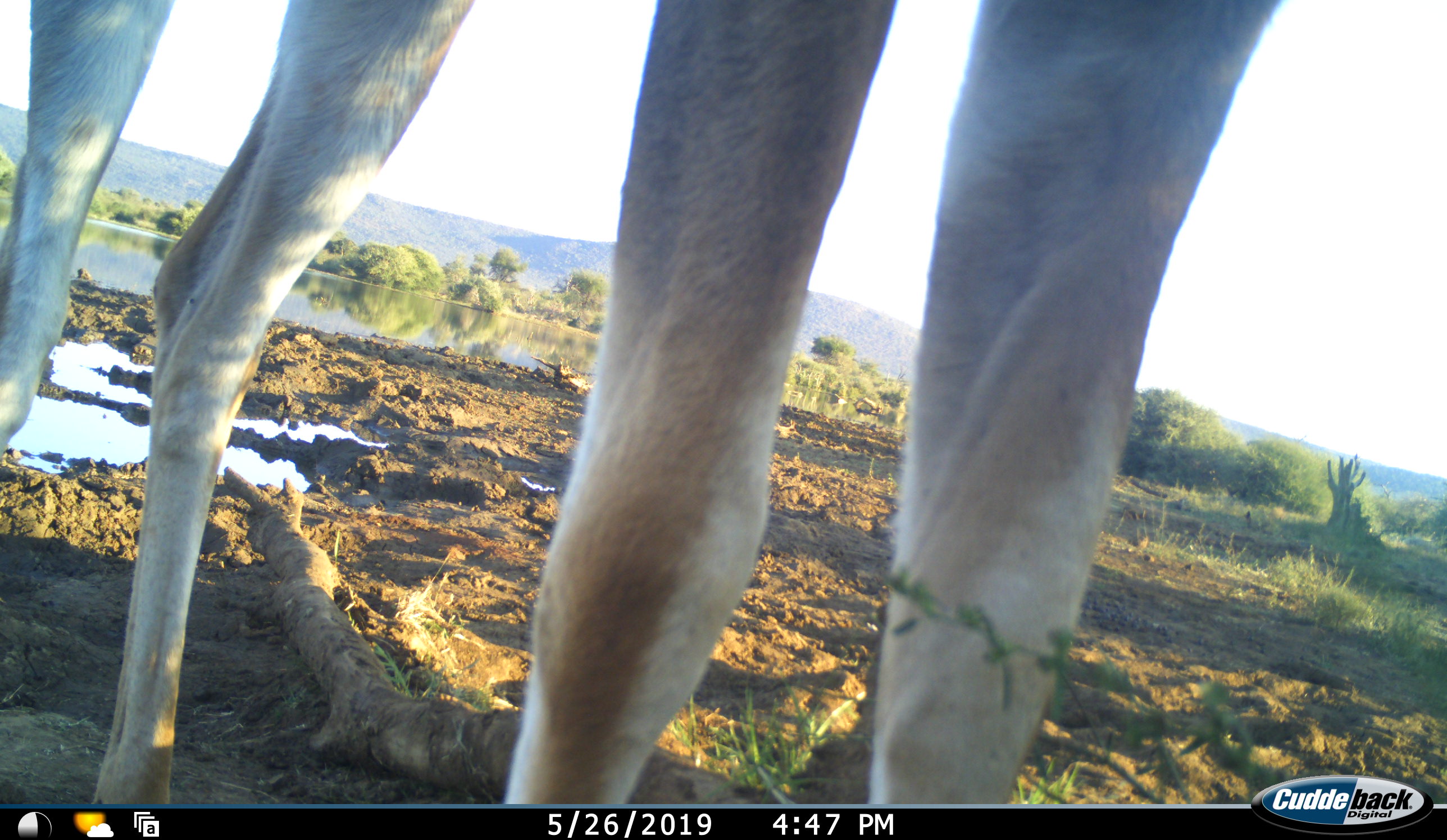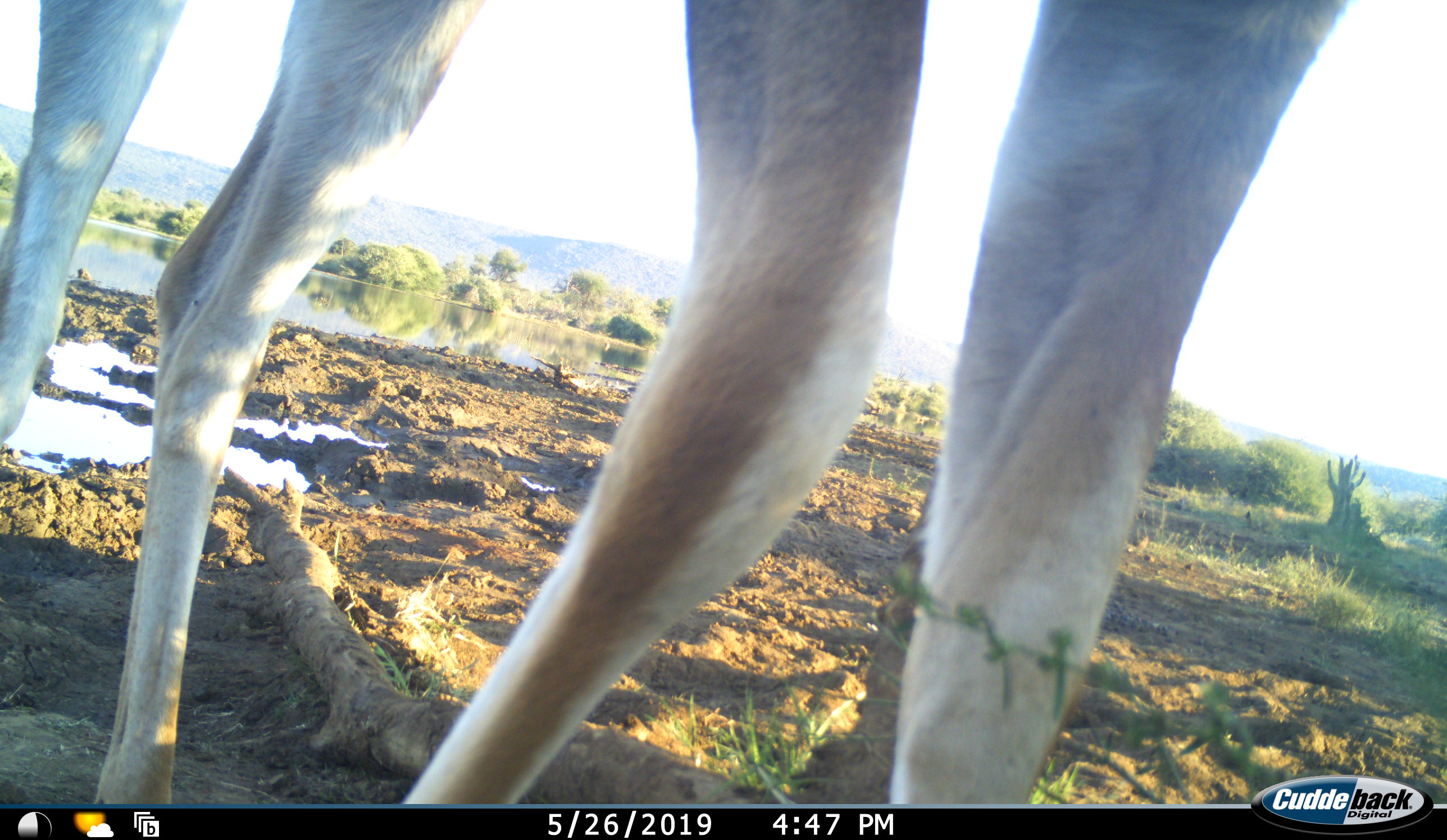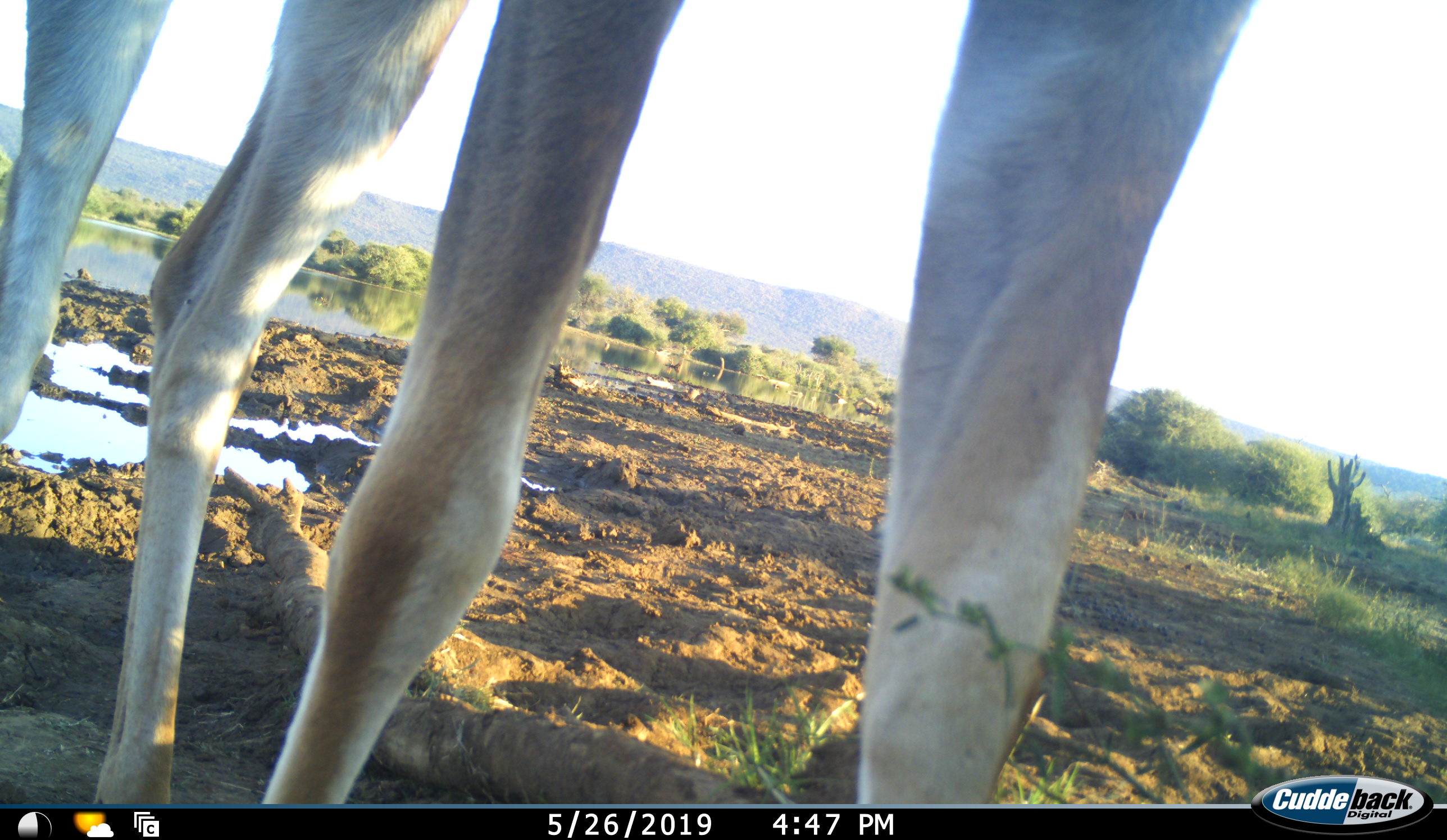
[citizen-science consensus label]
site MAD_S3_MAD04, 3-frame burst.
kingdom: Animalia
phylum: Chordata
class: Mammalia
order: Artiodactyla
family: Bovidae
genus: Aepyceros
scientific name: Aepyceros melampus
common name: impala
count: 1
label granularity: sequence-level